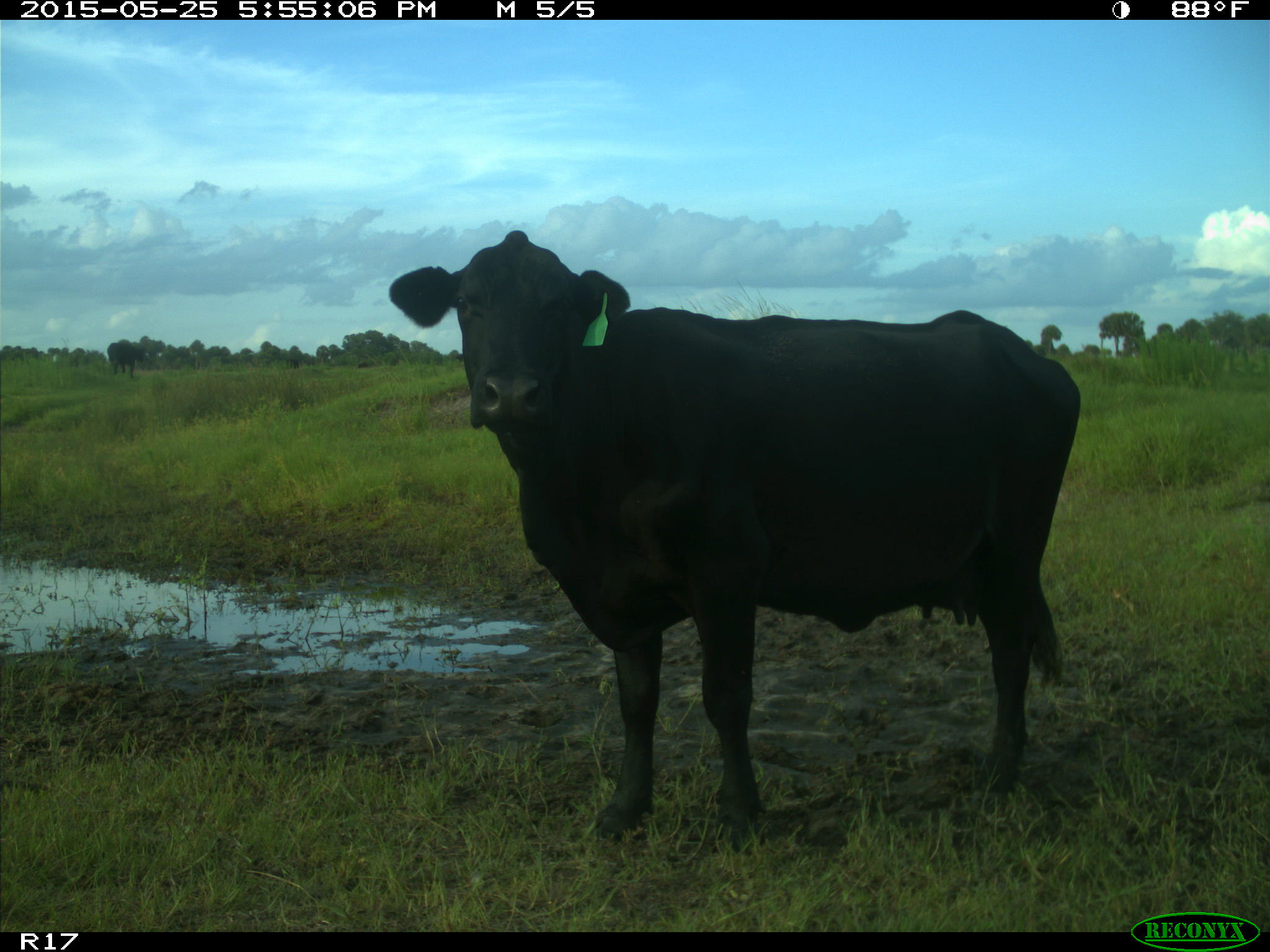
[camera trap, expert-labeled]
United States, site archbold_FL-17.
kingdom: Animalia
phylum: Chordata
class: Mammalia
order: Artiodactyla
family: Bovidae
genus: Bos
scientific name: Bos taurus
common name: domestic cow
Bos taurus (domestic cow).